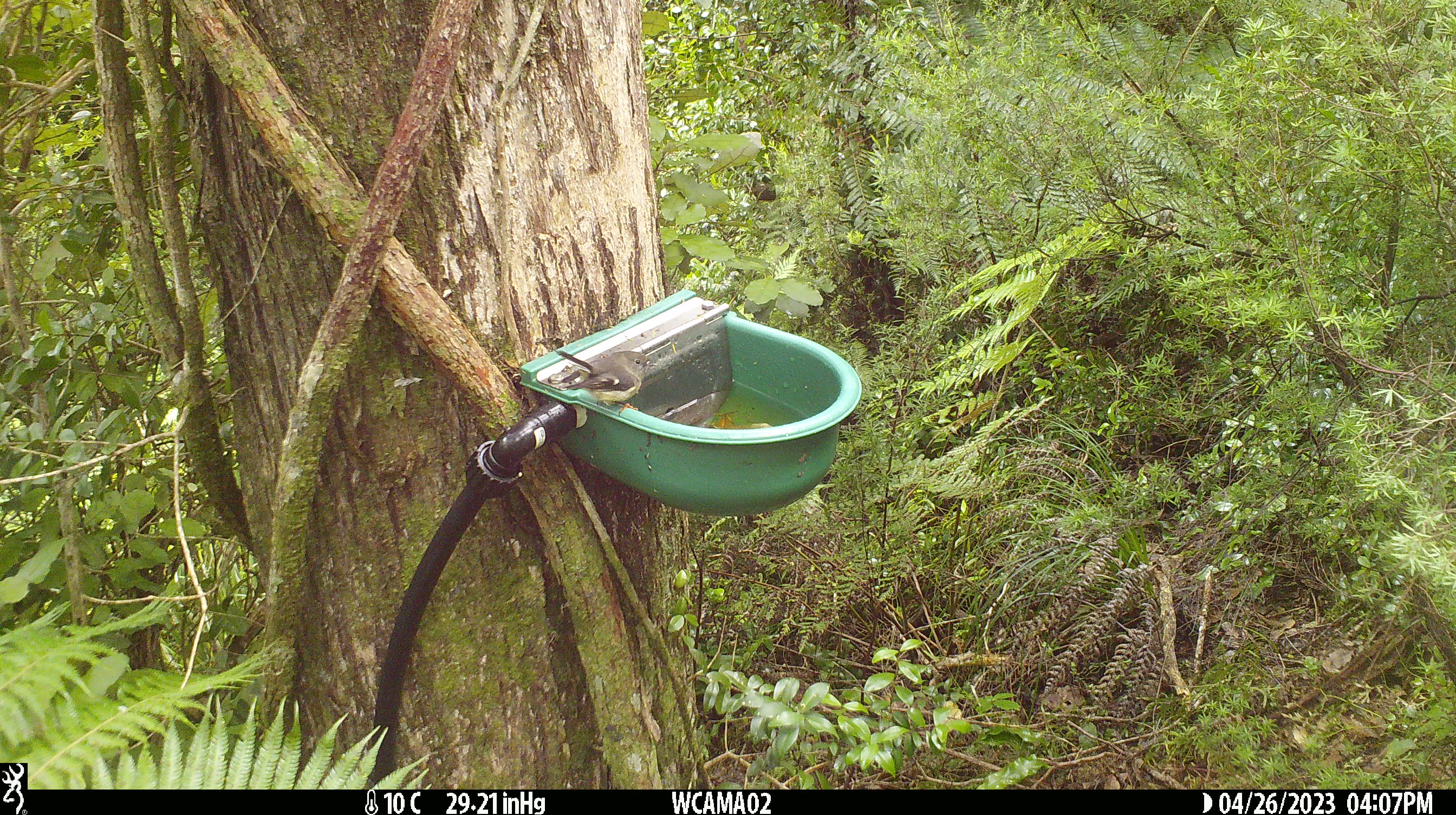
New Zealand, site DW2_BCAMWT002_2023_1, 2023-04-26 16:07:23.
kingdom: Animalia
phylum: Chordata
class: Aves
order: Passeriformes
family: Petroicidae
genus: Petroica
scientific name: Petroica macrocephala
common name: tomtit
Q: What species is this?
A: Tomtit (Petroica macrocephala).